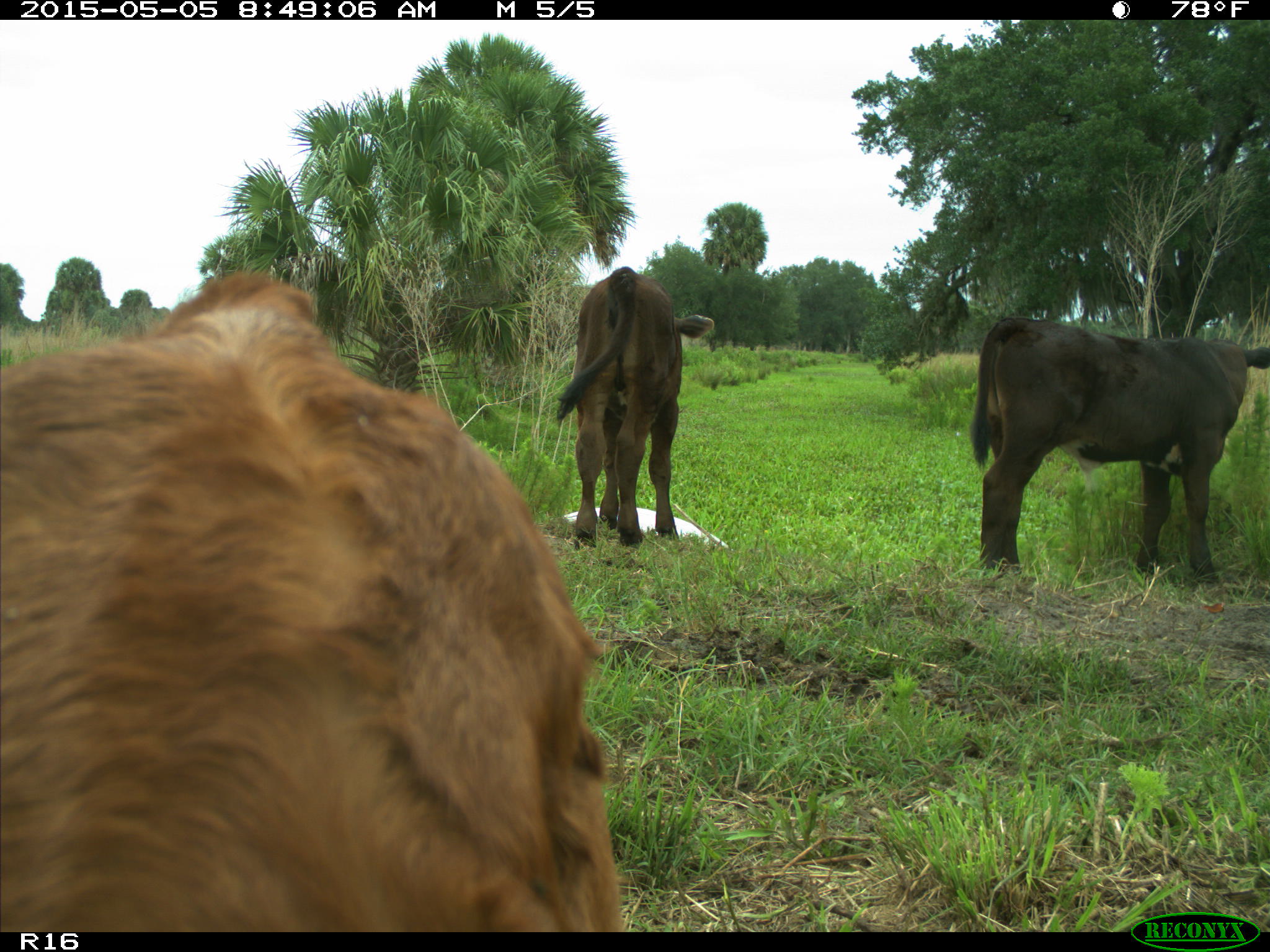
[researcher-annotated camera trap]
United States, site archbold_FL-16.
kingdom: Animalia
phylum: Chordata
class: Mammalia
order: Artiodactyla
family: Bovidae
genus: Bos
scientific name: Bos taurus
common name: domestic cow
Bos taurus (domestic cow).